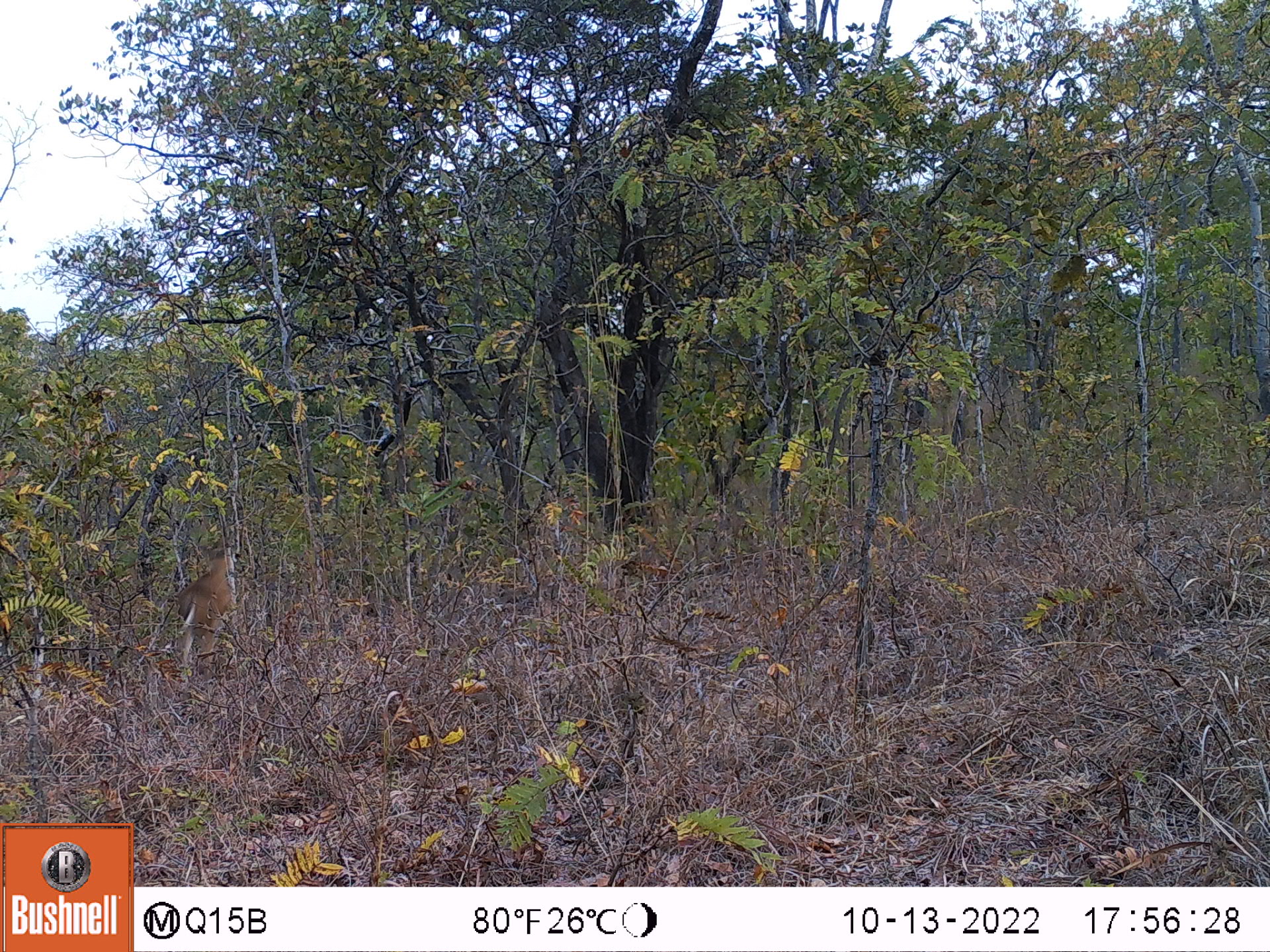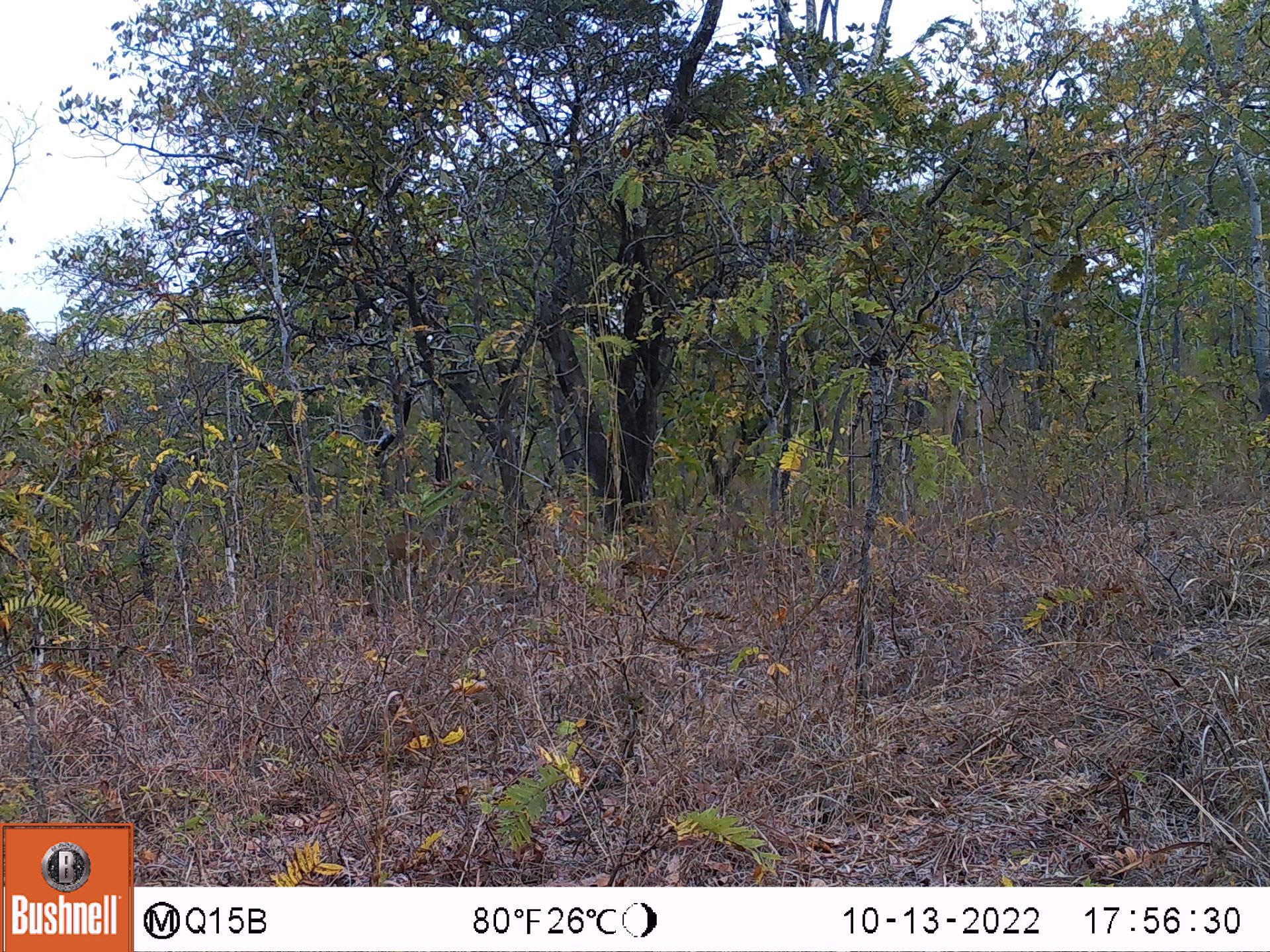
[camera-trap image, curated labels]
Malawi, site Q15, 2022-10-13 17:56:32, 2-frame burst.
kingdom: Animalia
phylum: Chordata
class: Mammalia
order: Artiodactyla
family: Bovidae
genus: Sylvicapra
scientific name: Sylvicapra grimmia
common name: common duiker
Common duiker (Sylvicapra grimmia), count 1.